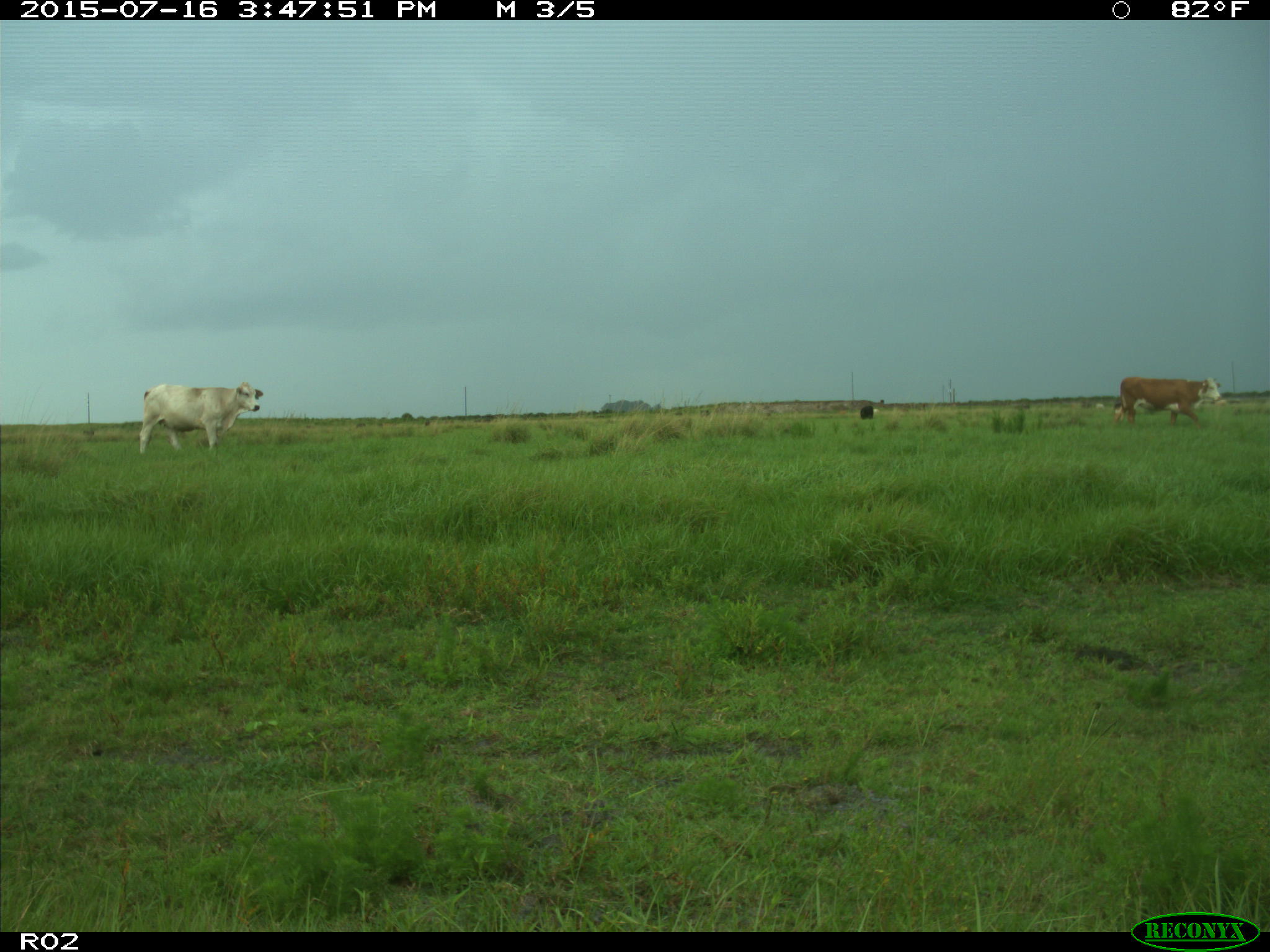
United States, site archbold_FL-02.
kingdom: Animalia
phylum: Chordata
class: Mammalia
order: Artiodactyla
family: Bovidae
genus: Bos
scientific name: Bos taurus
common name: domestic cow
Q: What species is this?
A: Bos taurus (domestic cow).